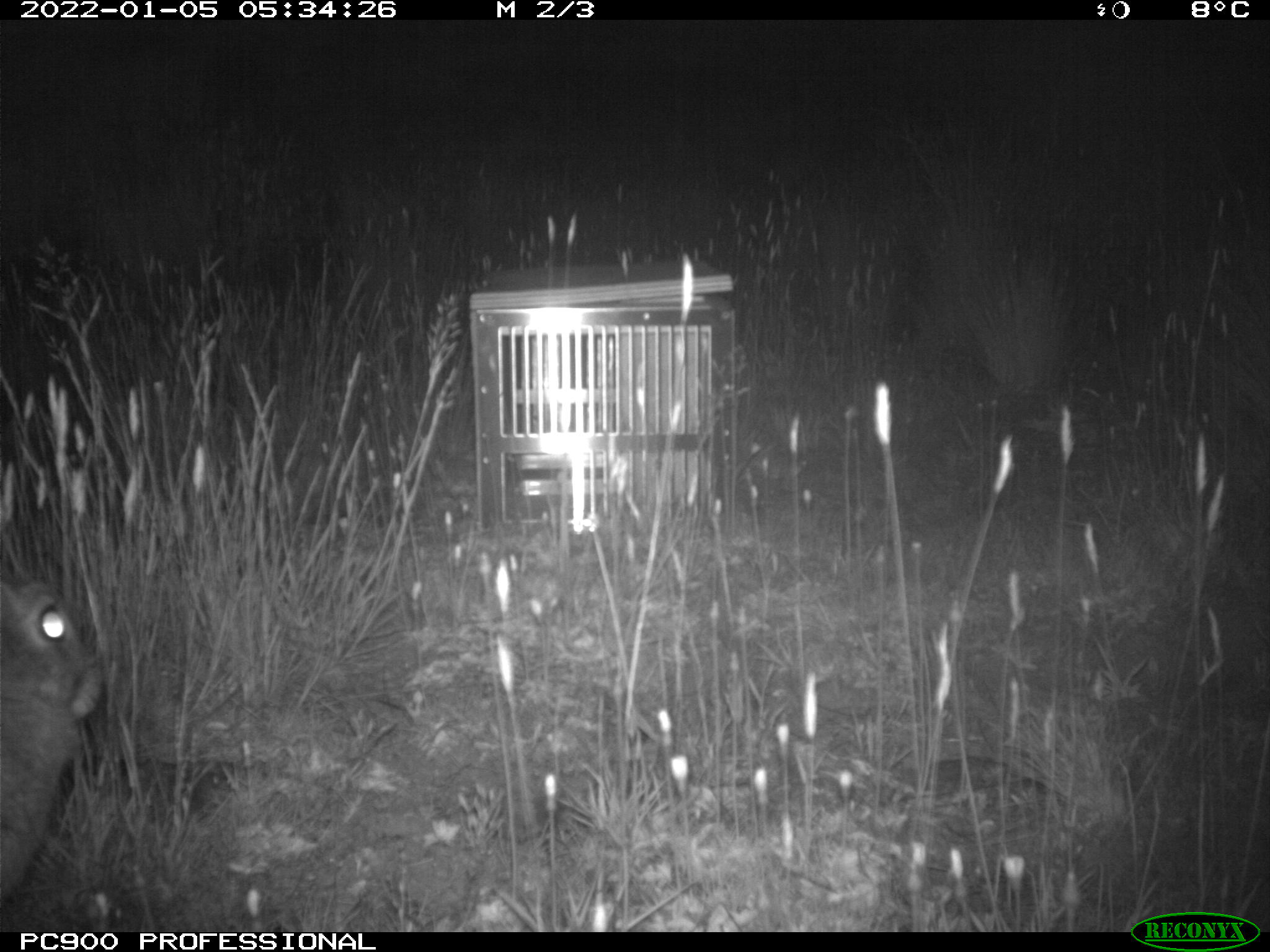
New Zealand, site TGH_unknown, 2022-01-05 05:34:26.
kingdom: Animalia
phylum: Chordata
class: Mammalia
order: Lagomorpha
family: Leporidae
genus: Oryctolagus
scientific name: Oryctolagus cuniculus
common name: european rabbit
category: rabbit